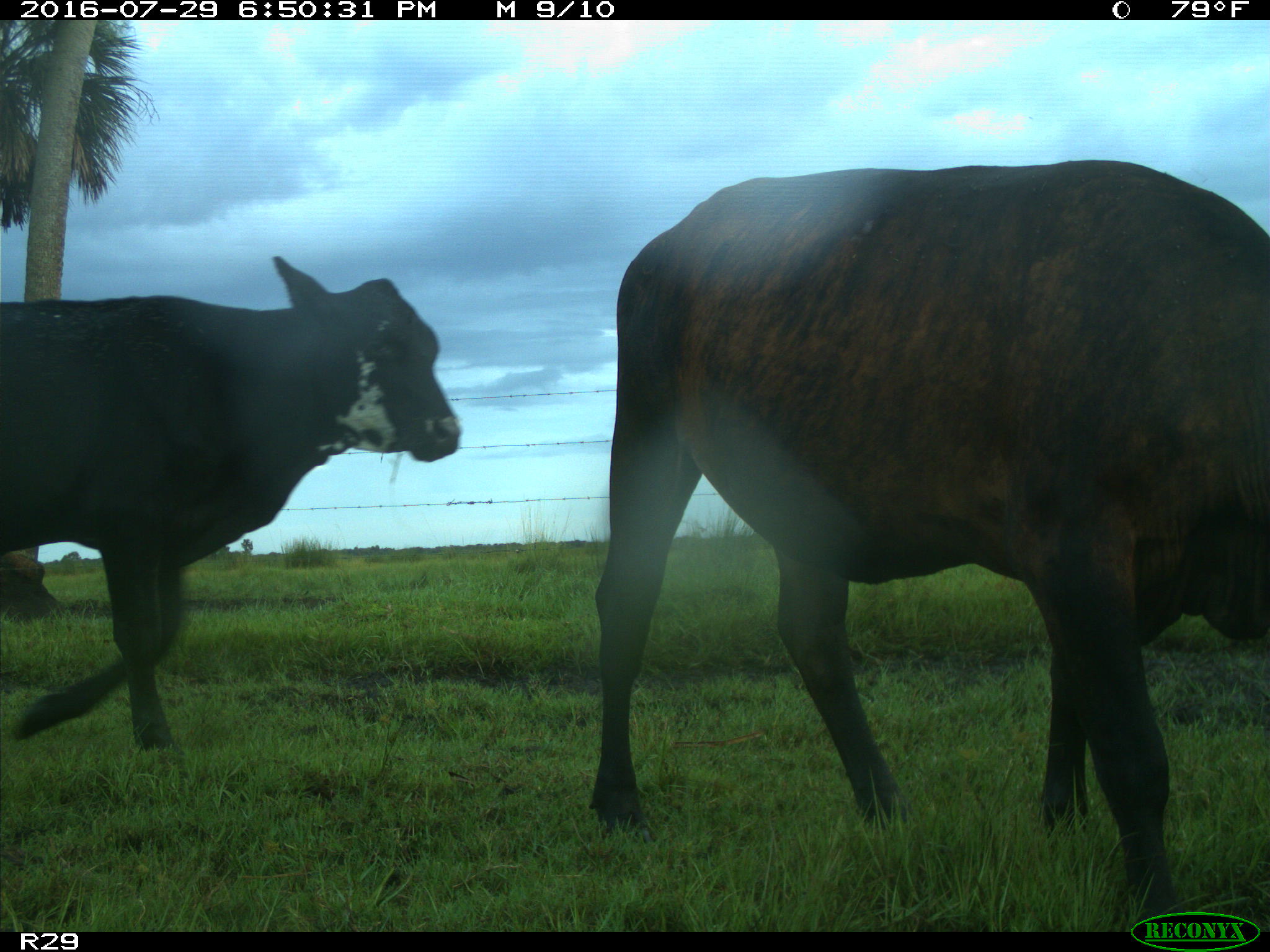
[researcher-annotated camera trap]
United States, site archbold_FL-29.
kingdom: Animalia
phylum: Chordata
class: Mammalia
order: Artiodactyla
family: Bovidae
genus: Bos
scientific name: Bos taurus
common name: domestic cow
Bos taurus (domestic cow).